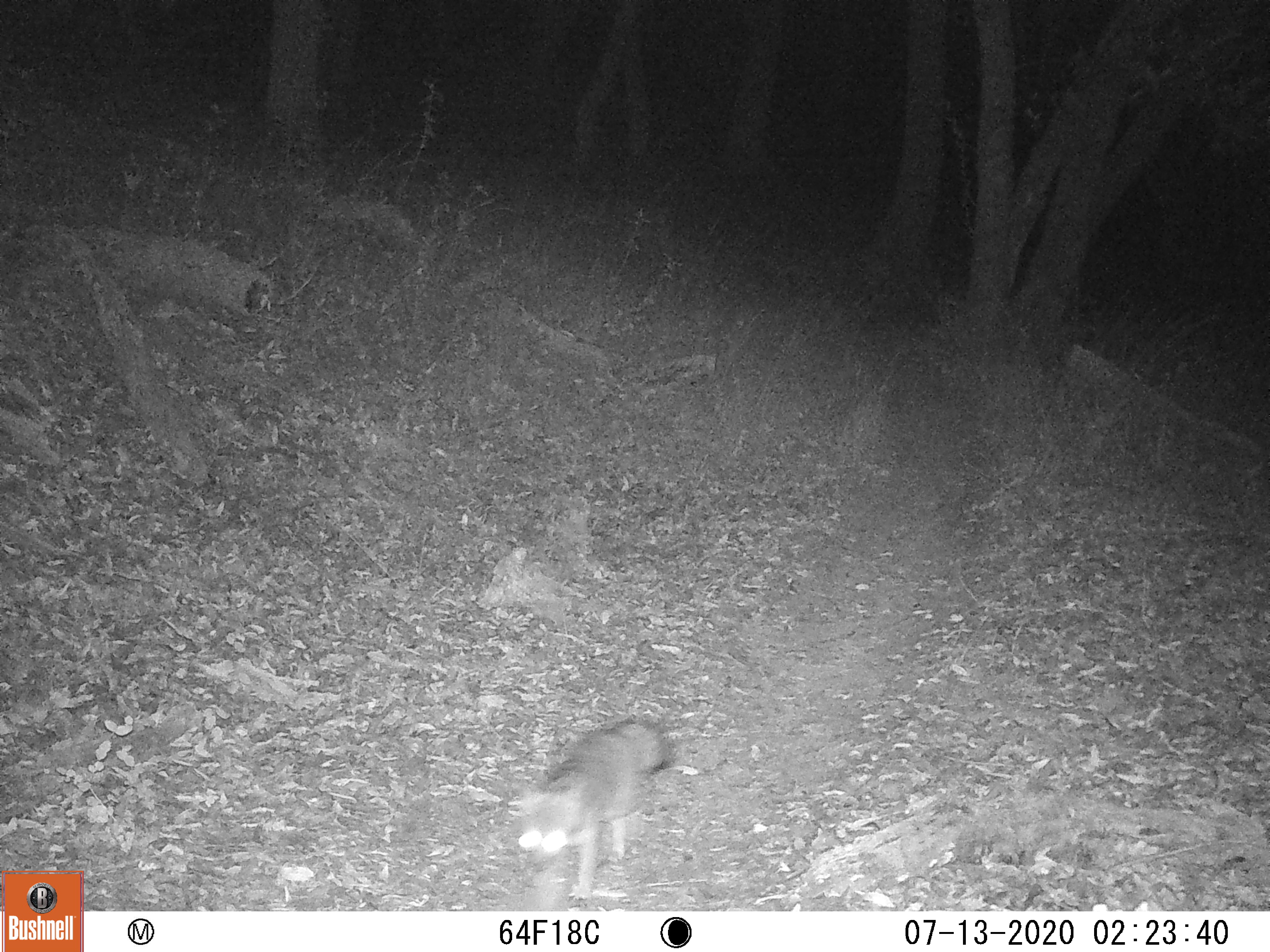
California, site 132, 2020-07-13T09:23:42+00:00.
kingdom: Animalia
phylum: Chordata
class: Mammalia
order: Carnivora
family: Canidae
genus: Urocyon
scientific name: Urocyon cinereoargenteus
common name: gray fox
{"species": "gray fox (Urocyon cinereoargenteus)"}